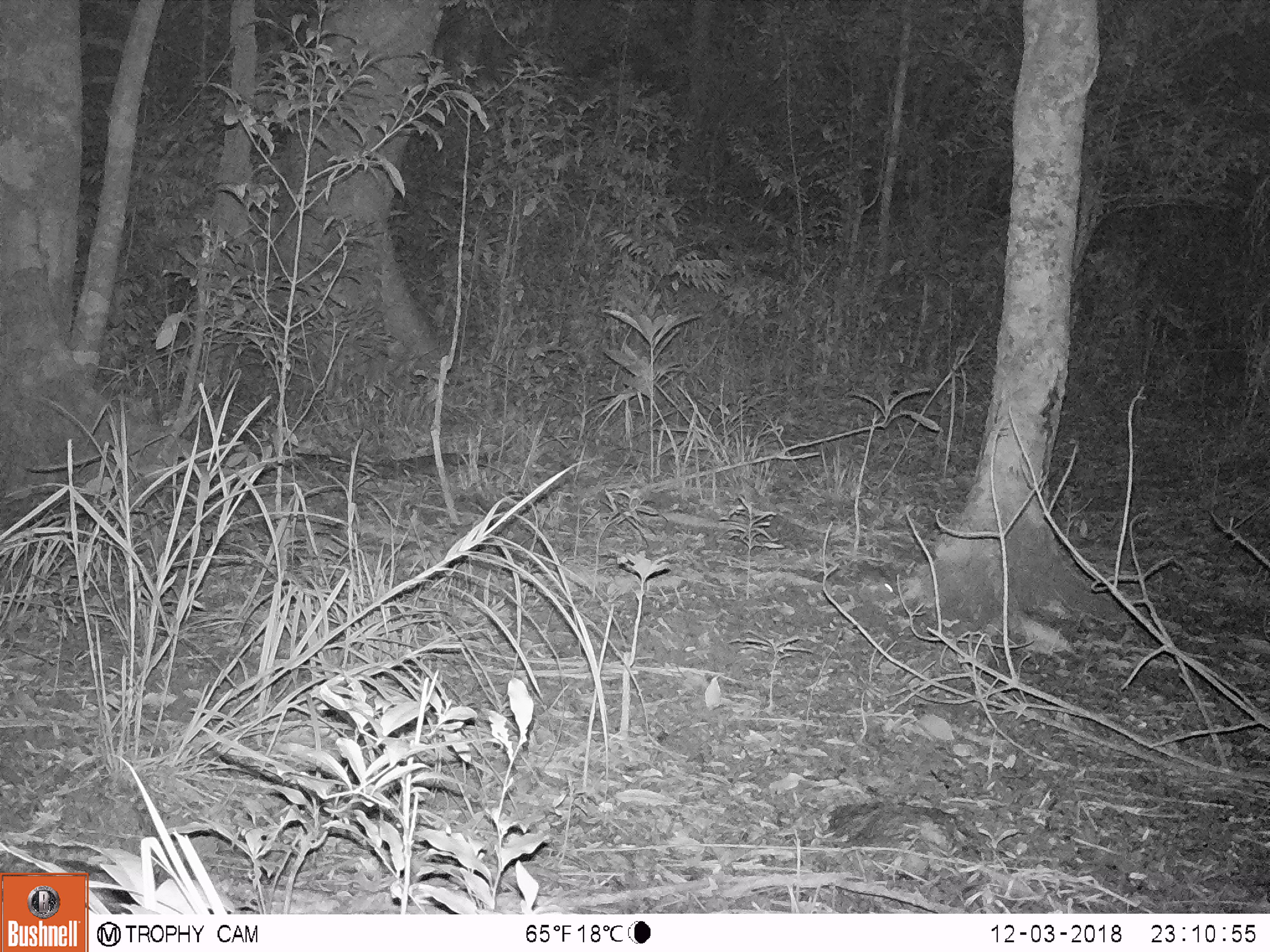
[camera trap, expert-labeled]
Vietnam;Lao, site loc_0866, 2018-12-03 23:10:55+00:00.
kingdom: Animalia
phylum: Chordata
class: Mammalia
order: Rodentia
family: Muridae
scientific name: Muridae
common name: old-world mice and rats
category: unidentified murid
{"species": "unidentified murid (old-world mice and rats) (Muridae)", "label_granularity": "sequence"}